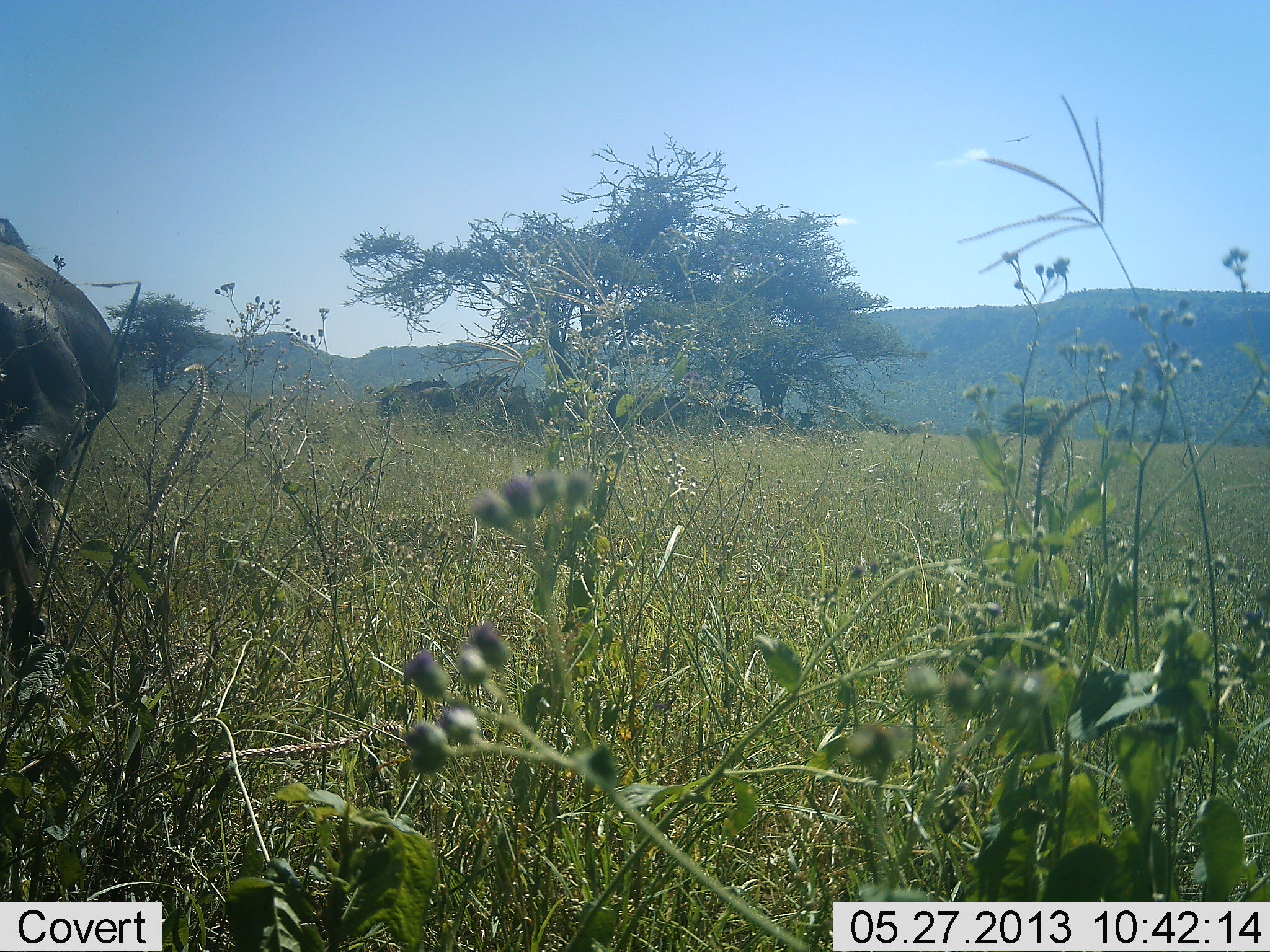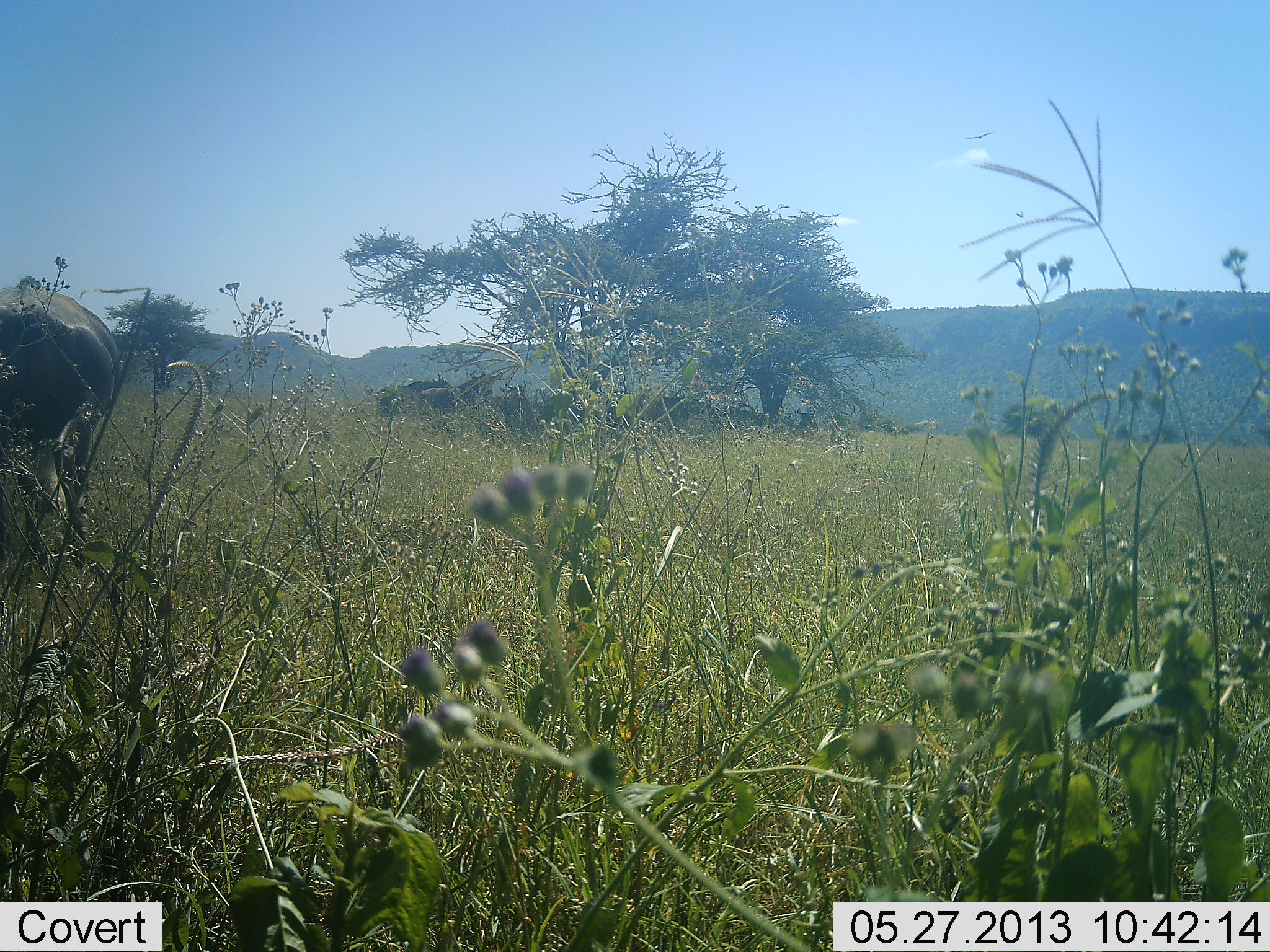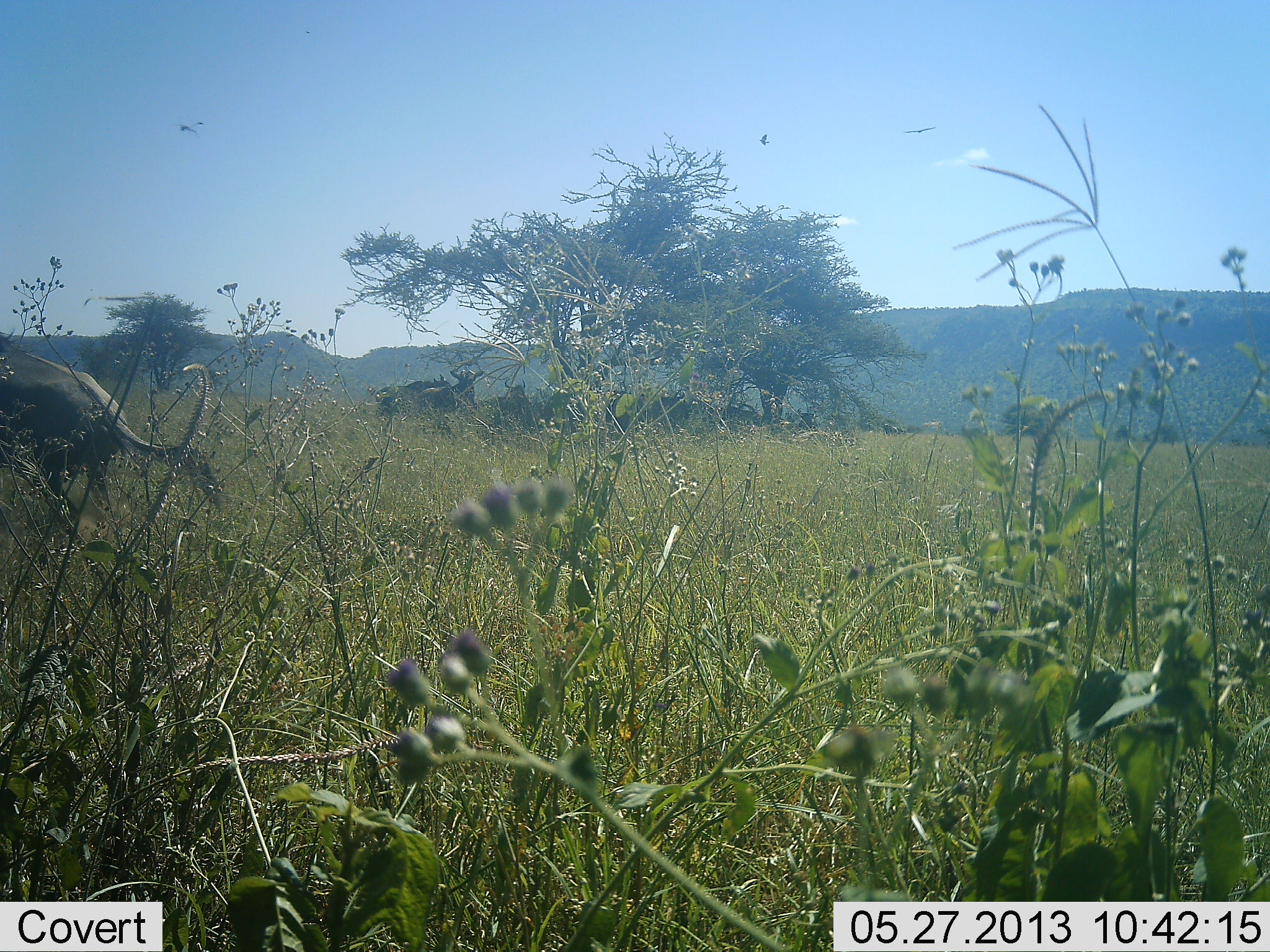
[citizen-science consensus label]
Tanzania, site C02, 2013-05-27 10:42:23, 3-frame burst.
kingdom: Animalia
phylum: Chordata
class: Mammalia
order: Artiodactyla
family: Bovidae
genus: Connochaetes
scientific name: Connochaetes taurinus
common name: blue wildebeest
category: wildebeest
Wildebeest (blue wildebeest) (Connochaetes taurinus), count 5. Behavior (volunteer vote fractions): standing 60%, resting 30%, moving 80%, interacting 0%. Young present (vote fraction): 0%. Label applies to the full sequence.